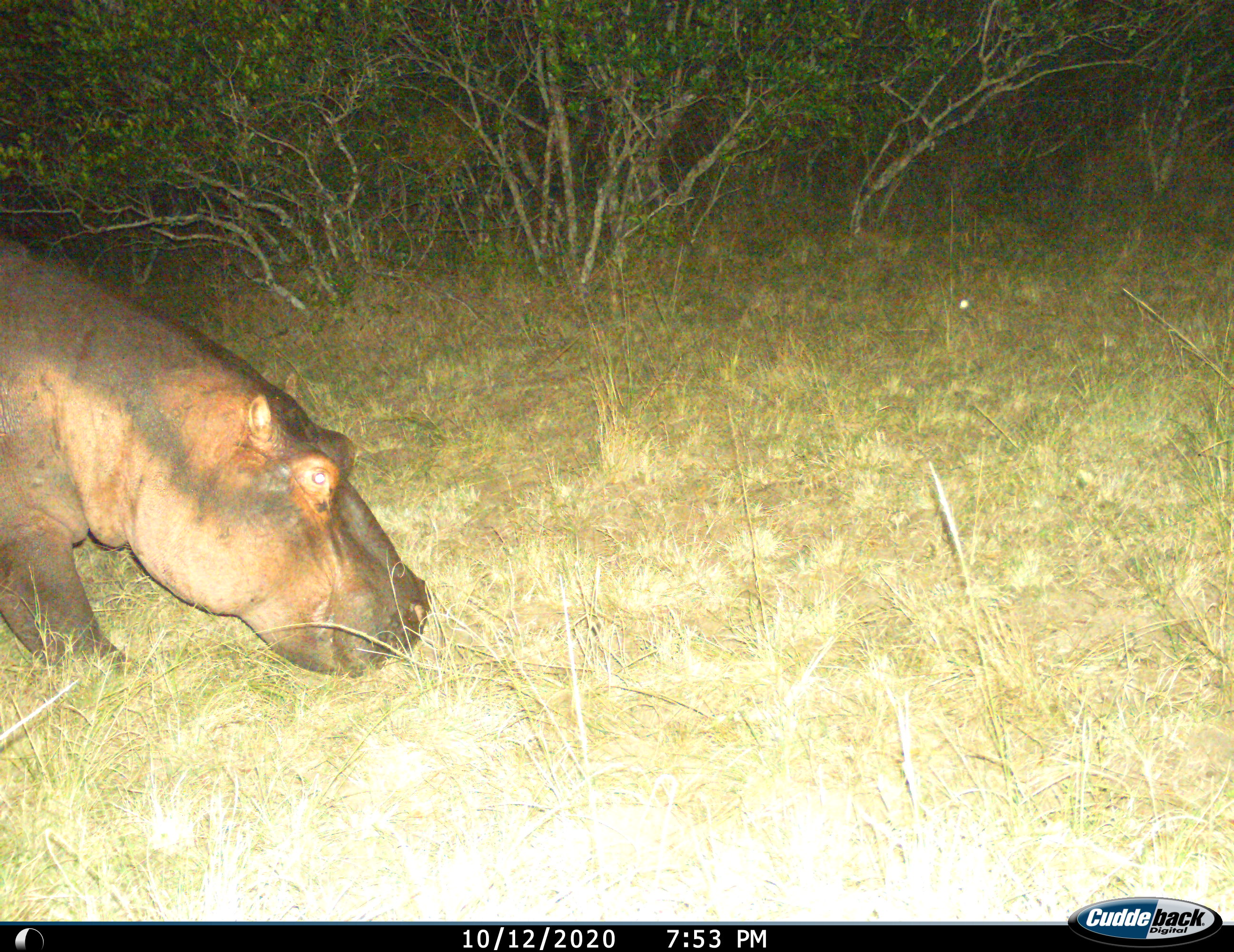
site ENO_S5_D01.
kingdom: Animalia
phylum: Chordata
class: Mammalia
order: Artiodactyla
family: Hippopotamidae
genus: Hippopotamus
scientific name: Hippopotamus amphibius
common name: hippopotamus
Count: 1.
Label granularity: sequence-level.